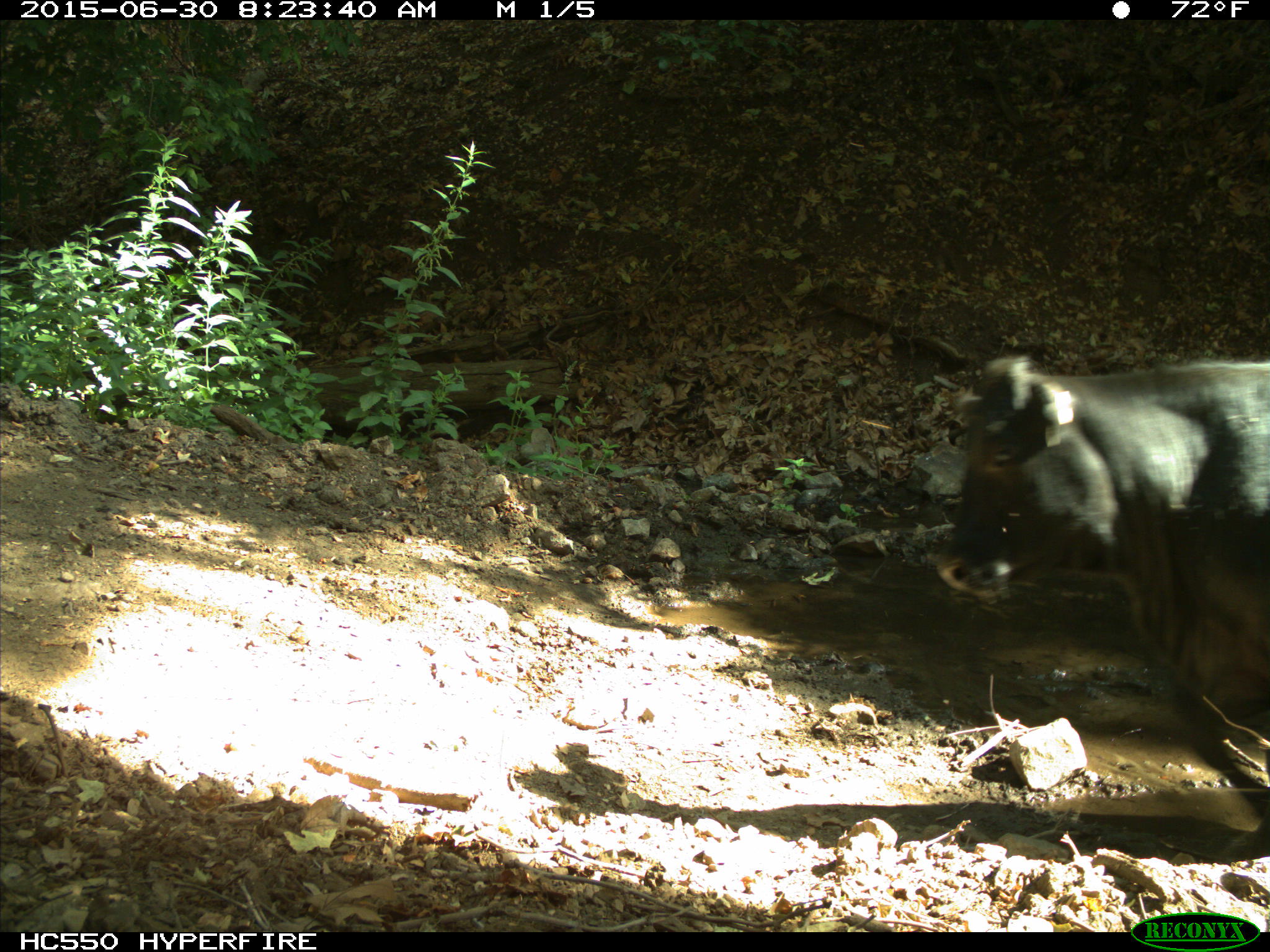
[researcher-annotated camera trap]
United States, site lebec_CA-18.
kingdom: Animalia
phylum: Chordata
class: Mammalia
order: Artiodactyla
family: Bovidae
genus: Bos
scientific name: Bos taurus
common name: domestic cow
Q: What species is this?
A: Bos taurus (domestic cow).